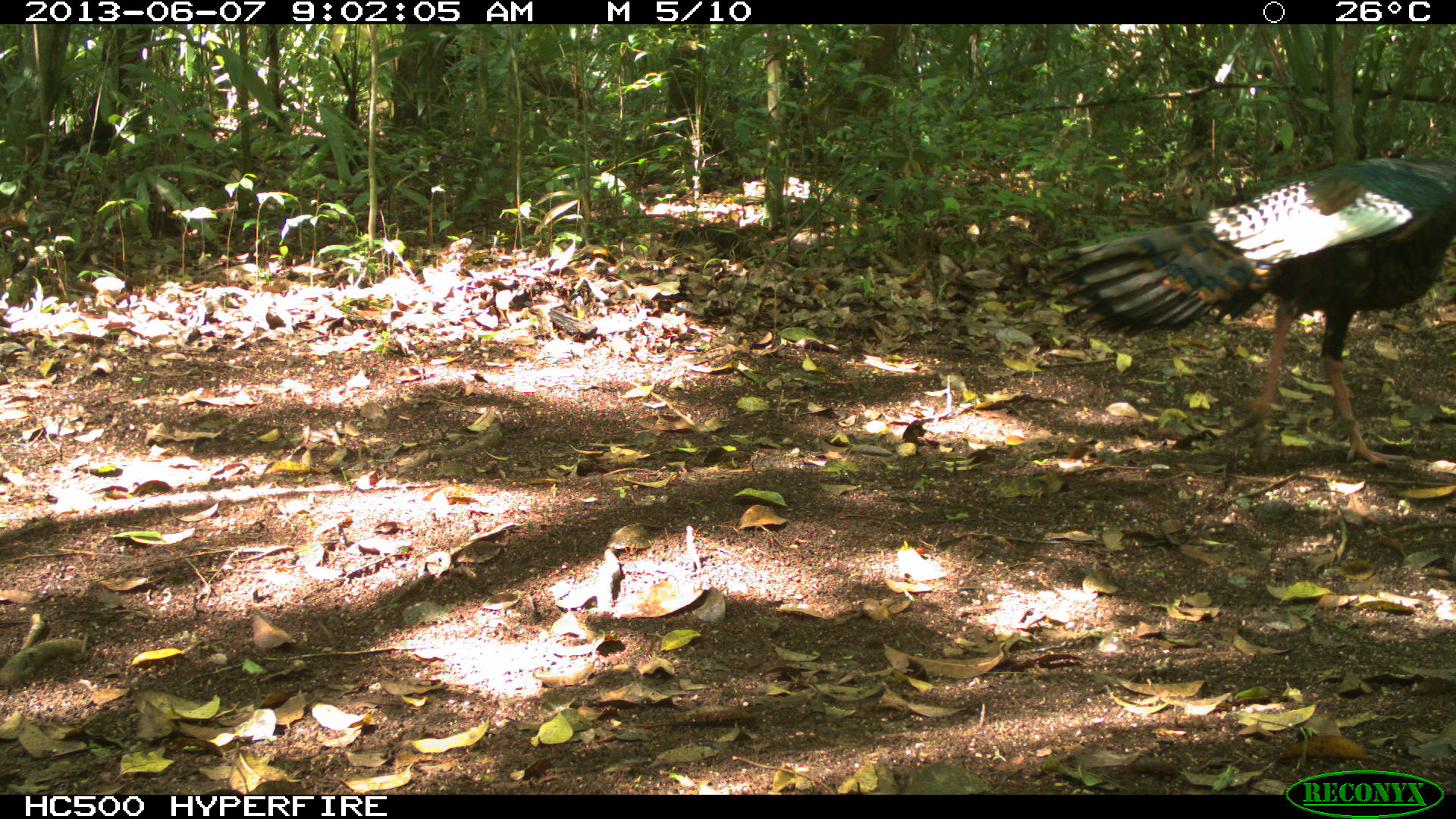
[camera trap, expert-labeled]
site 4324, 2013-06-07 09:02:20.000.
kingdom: Animalia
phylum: Chordata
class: Aves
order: Galliformes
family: Phasianidae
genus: Meleagris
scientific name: Meleagris ocellata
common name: ocellated turkey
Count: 1.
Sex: male.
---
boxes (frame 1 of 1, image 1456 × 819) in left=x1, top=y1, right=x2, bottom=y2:
meleagris ocellata: left=1042, top=154, right=1453, bottom=470